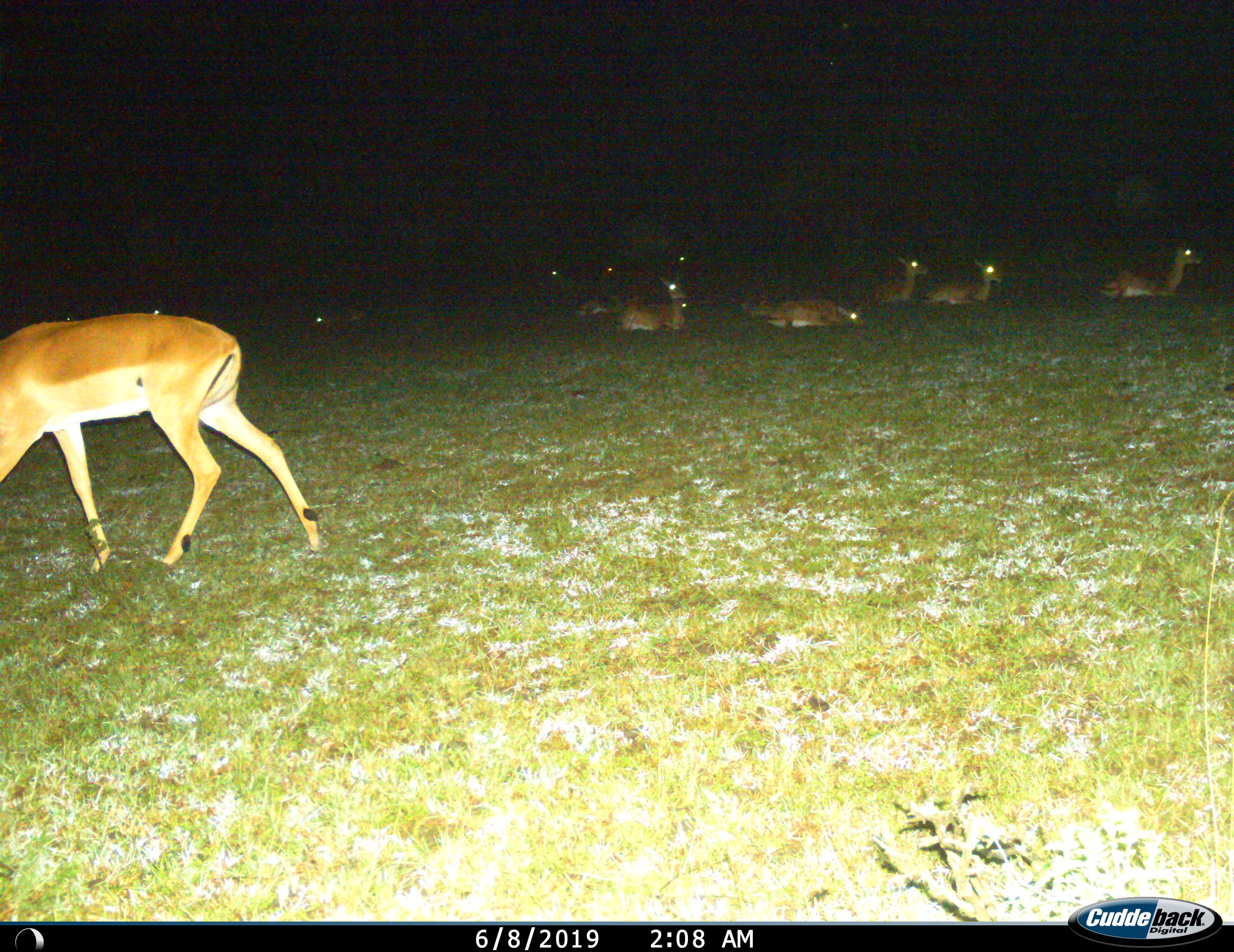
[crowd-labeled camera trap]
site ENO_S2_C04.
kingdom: Animalia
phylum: Chordata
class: Mammalia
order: Artiodactyla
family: Bovidae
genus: Aepyceros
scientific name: Aepyceros melampus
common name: impala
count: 11-50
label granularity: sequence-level